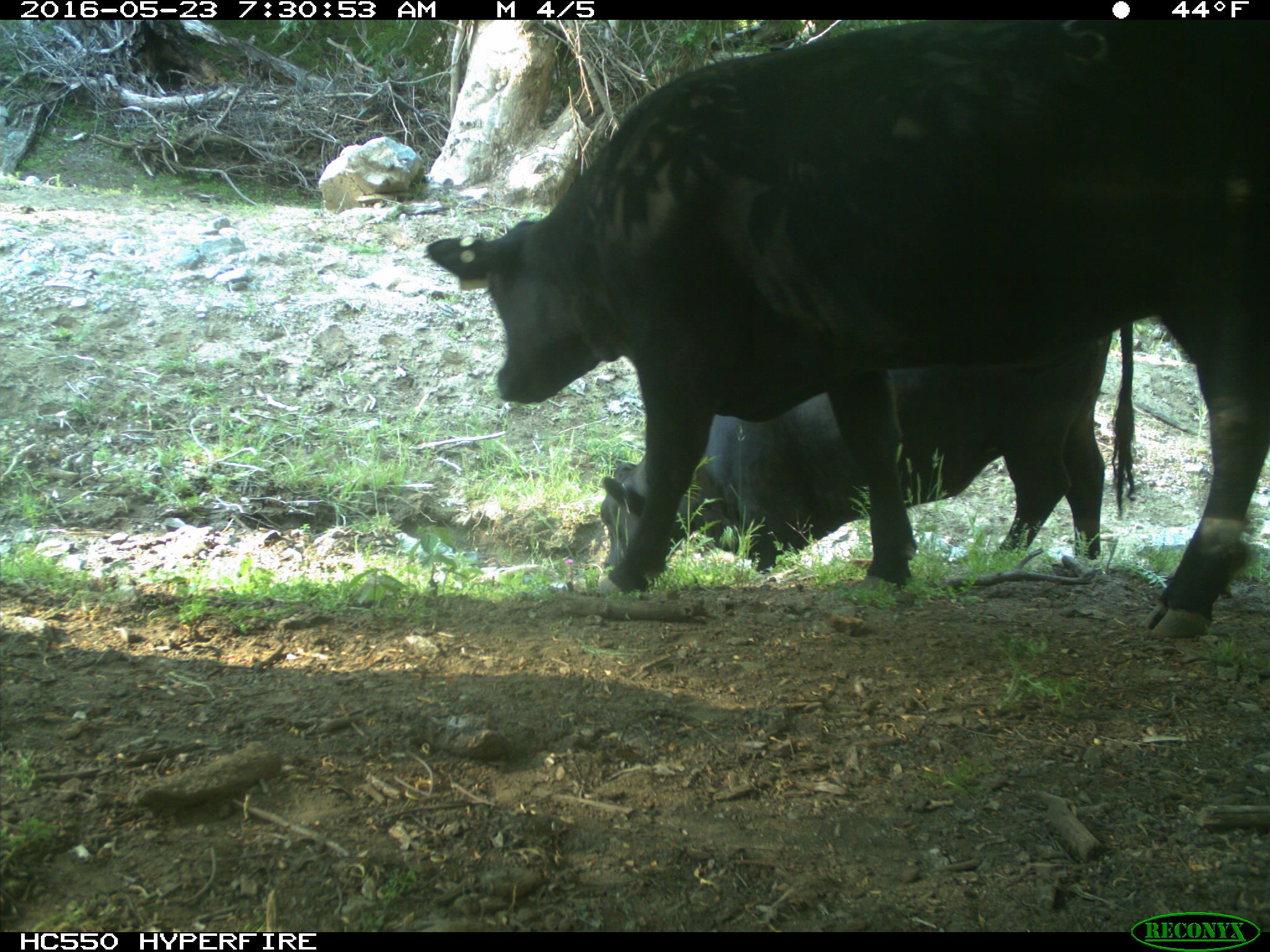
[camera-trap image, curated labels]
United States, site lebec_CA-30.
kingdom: Animalia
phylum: Chordata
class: Mammalia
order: Artiodactyla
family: Bovidae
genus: Bos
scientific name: Bos taurus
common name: domestic cow